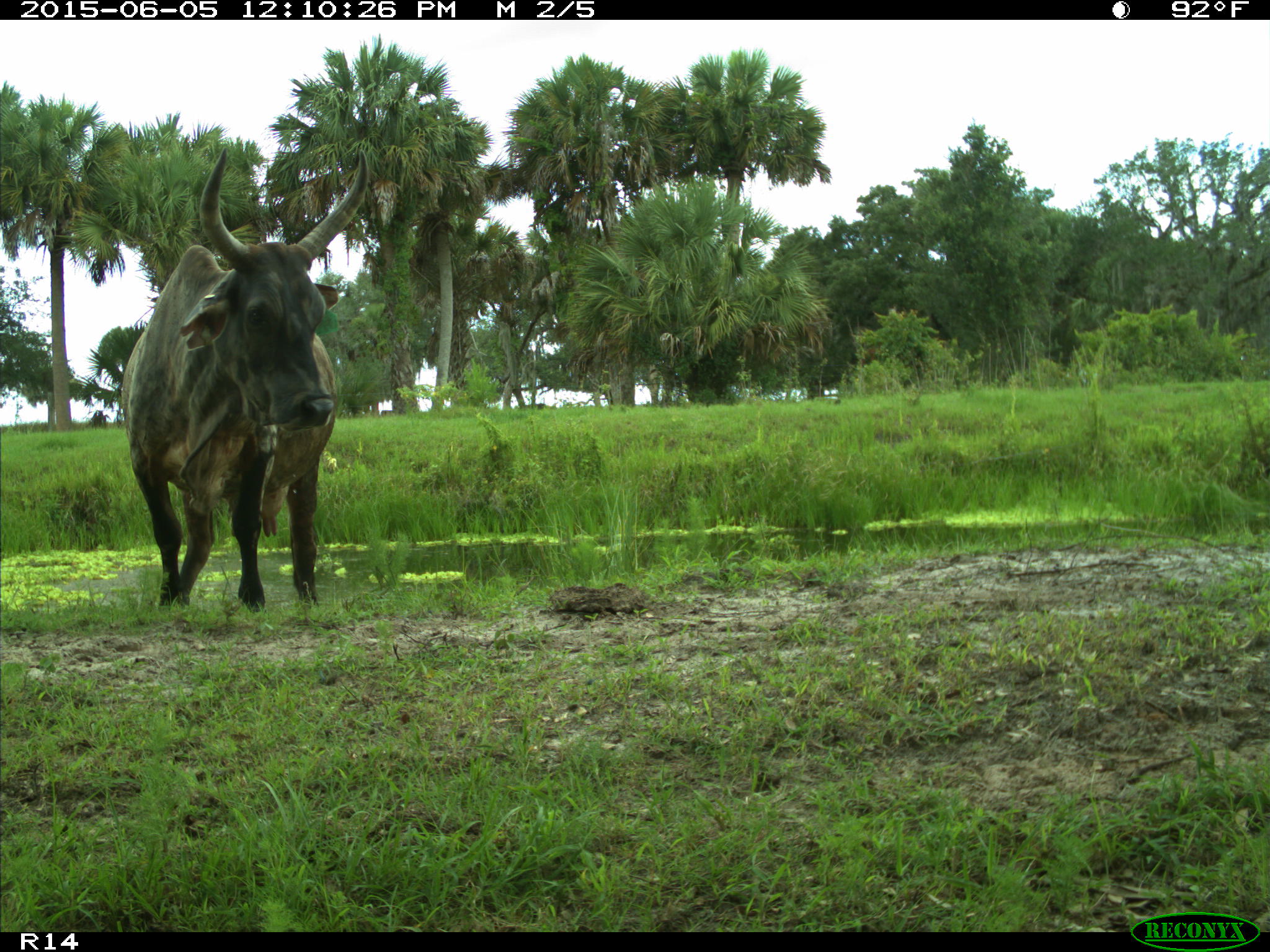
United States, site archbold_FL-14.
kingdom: Animalia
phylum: Chordata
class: Mammalia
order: Artiodactyla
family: Bovidae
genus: Bos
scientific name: Bos taurus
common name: domestic cow